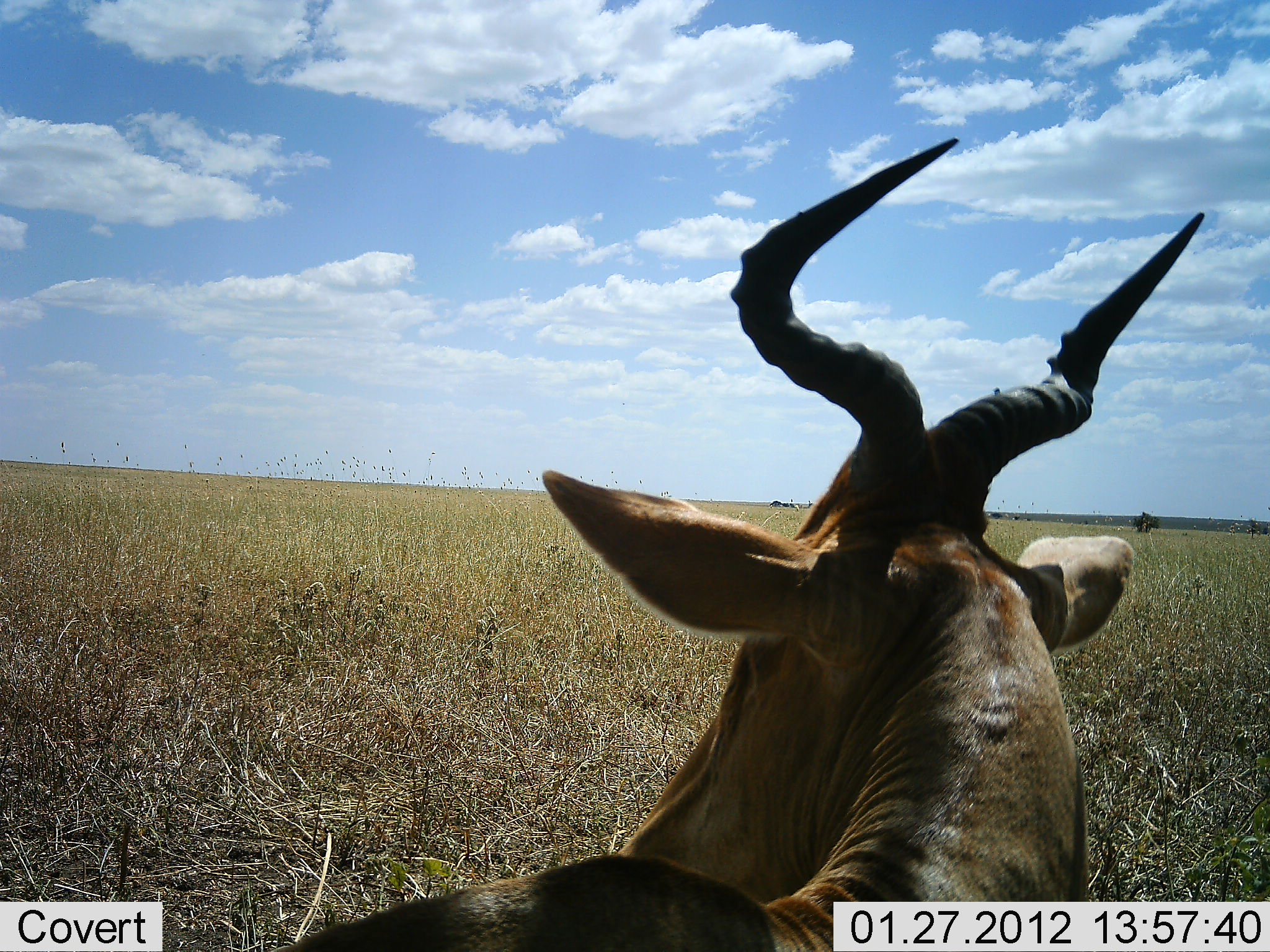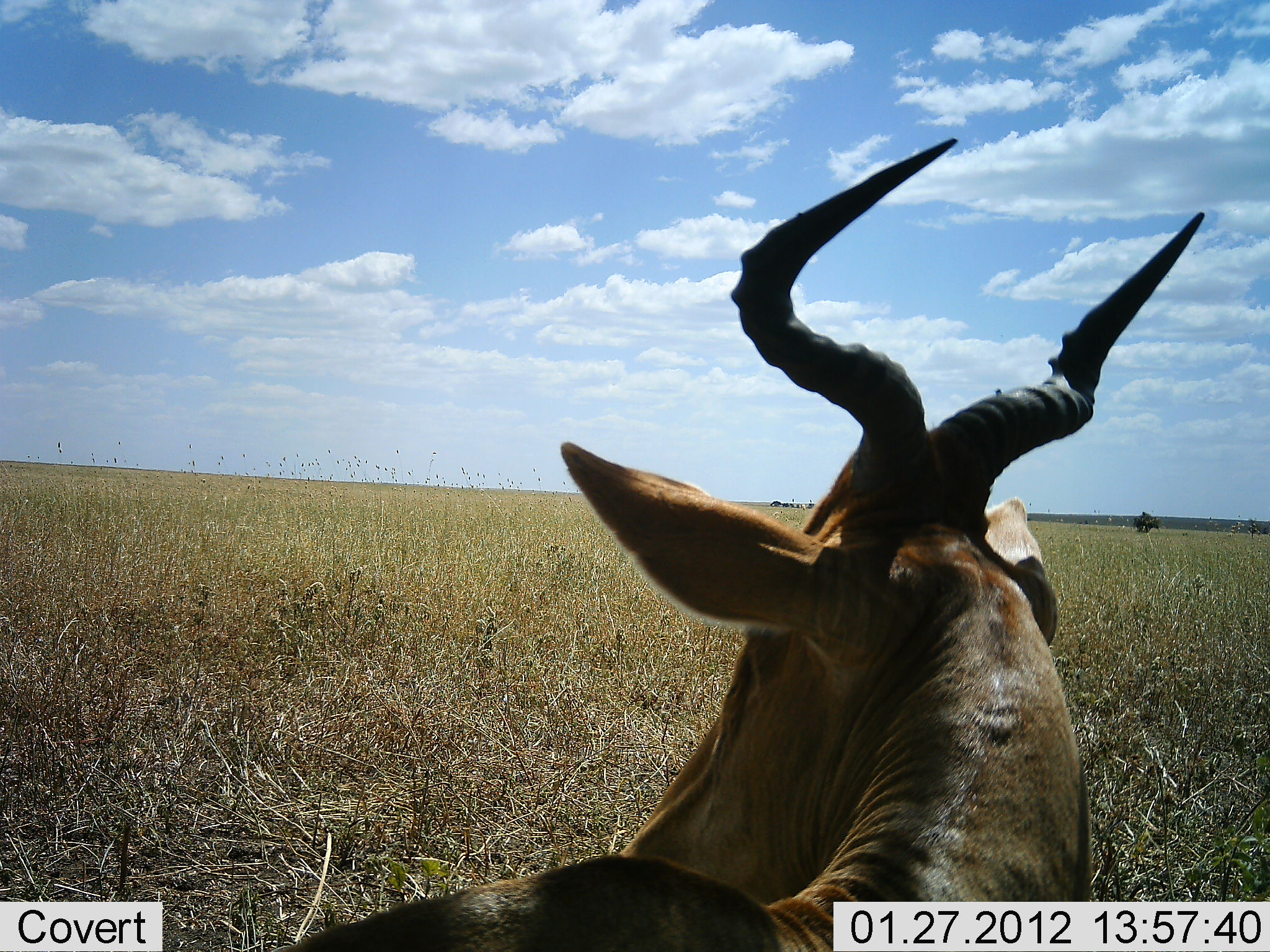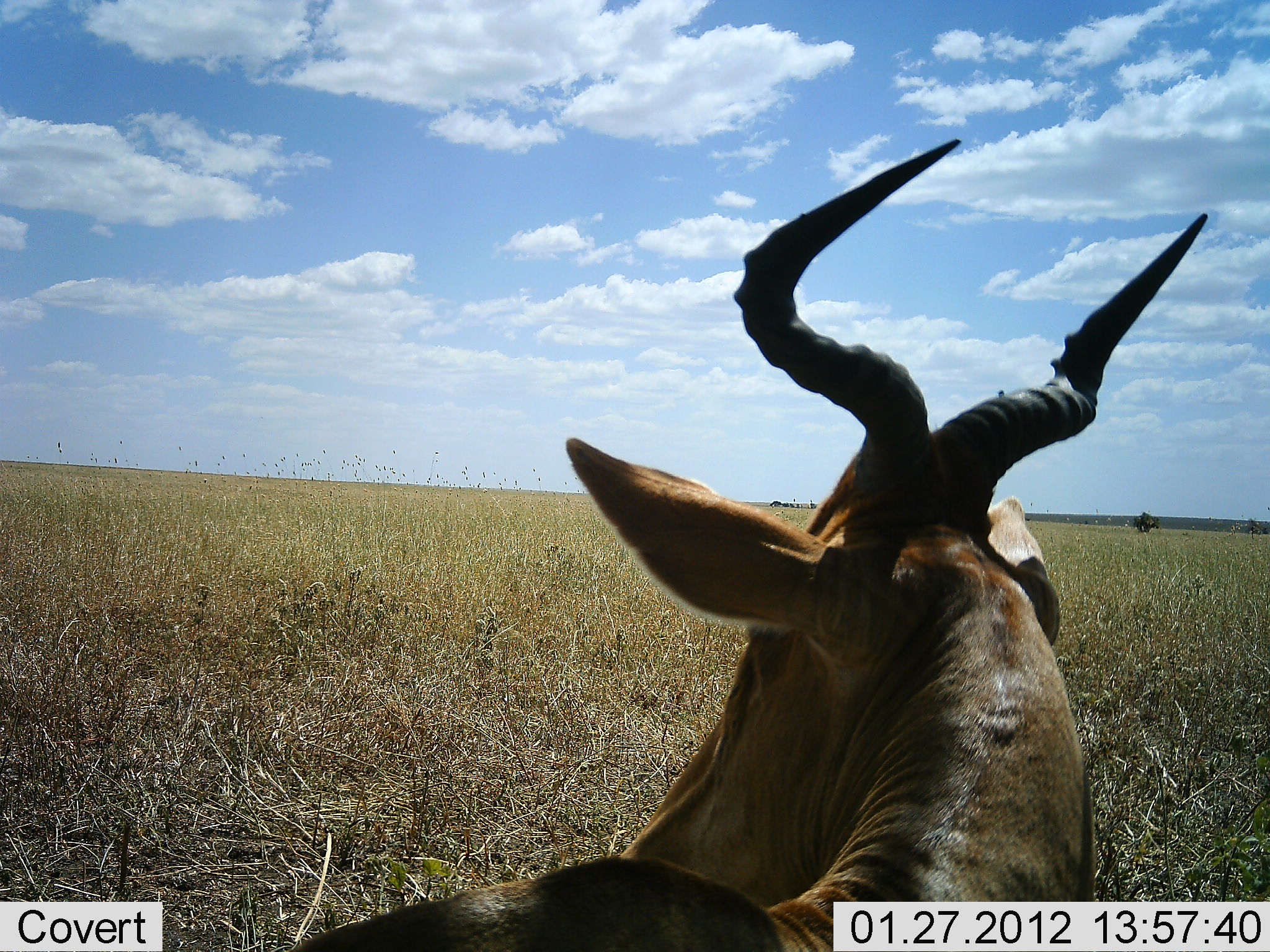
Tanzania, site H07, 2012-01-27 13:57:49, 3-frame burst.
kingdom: Animalia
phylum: Chordata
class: Mammalia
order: Artiodactyla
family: Bovidae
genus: Alcelaphus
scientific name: Alcelaphus buselaphus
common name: hartebeest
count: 1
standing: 46%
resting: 54%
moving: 0%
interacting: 0%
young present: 0%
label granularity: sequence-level